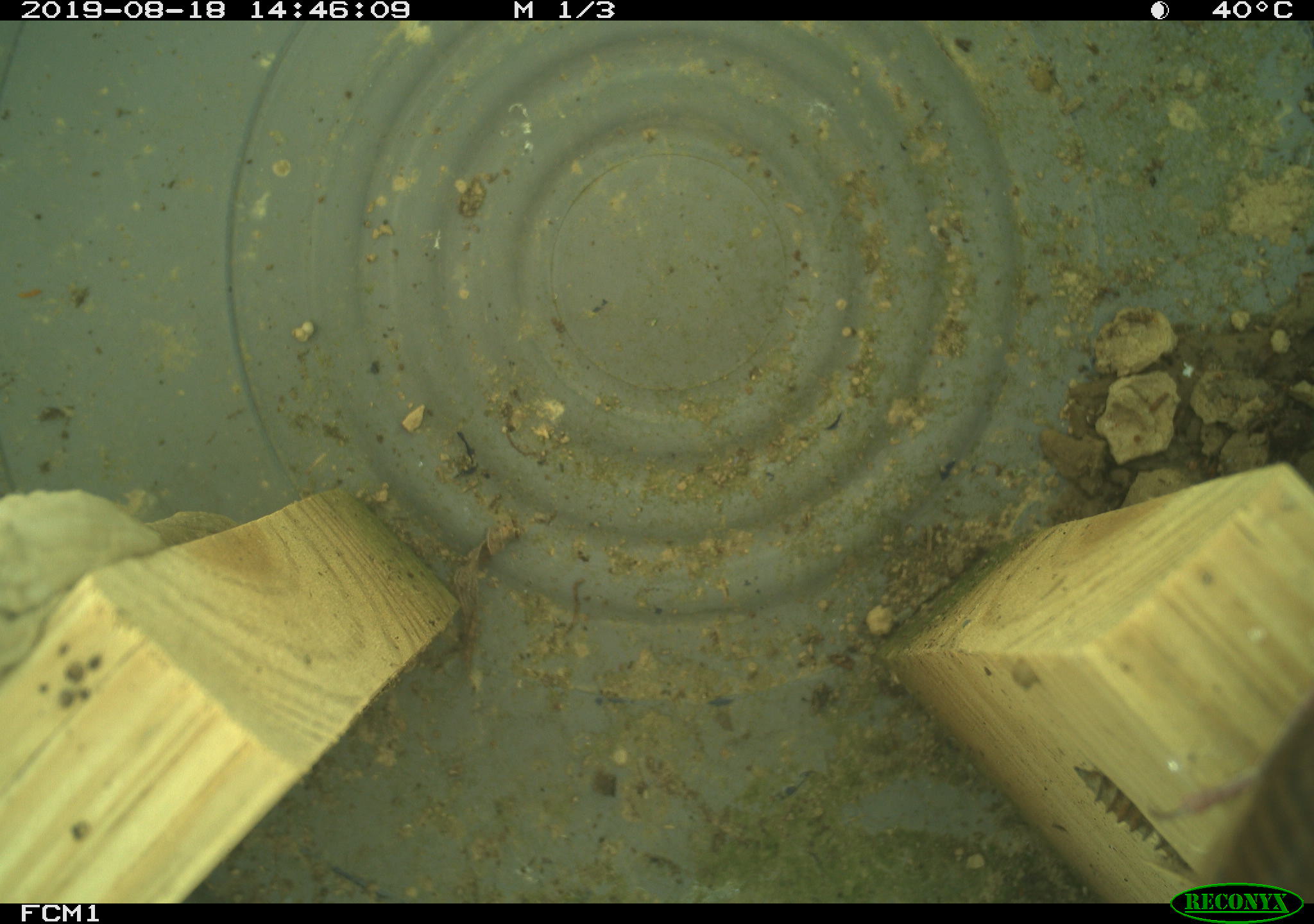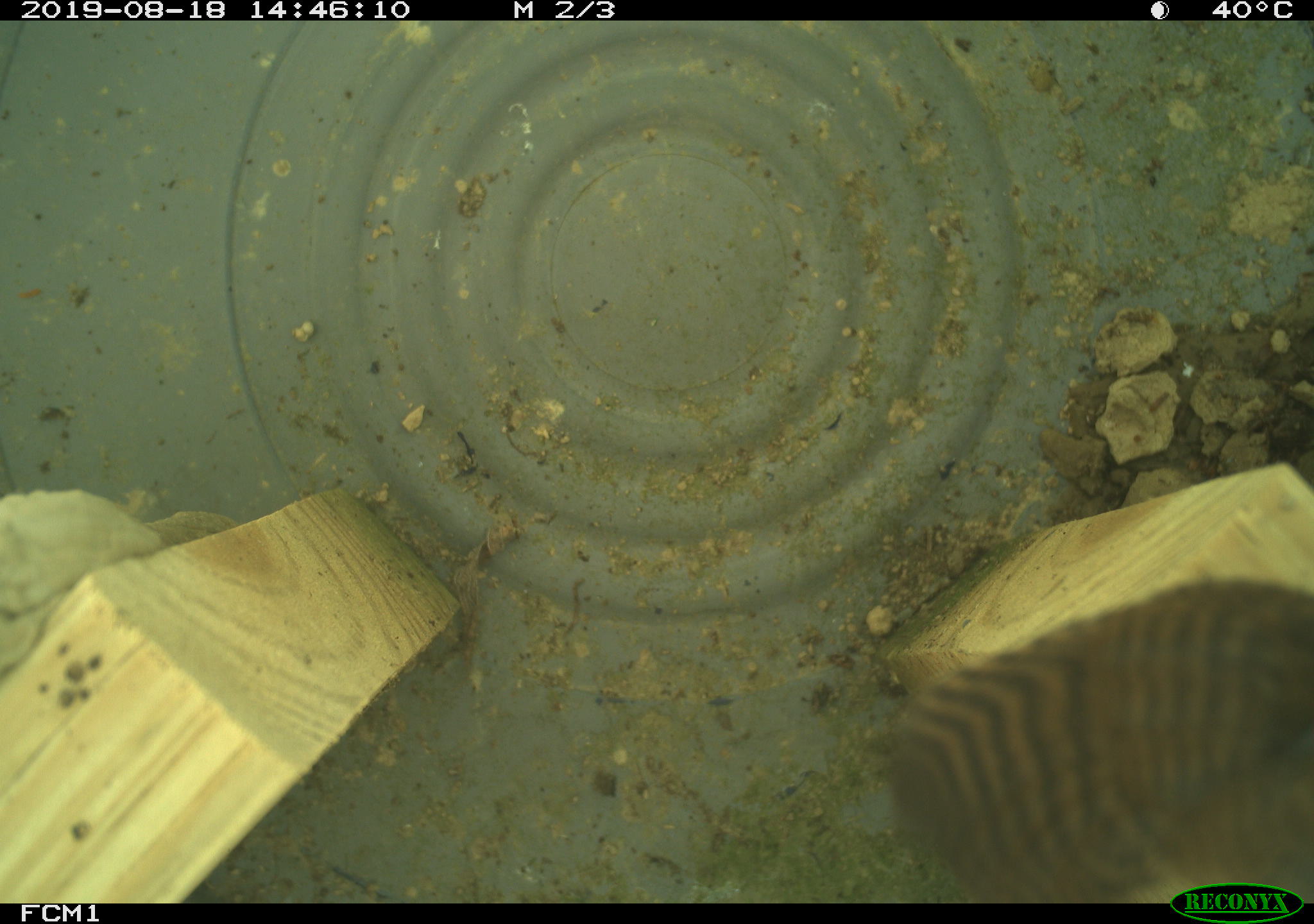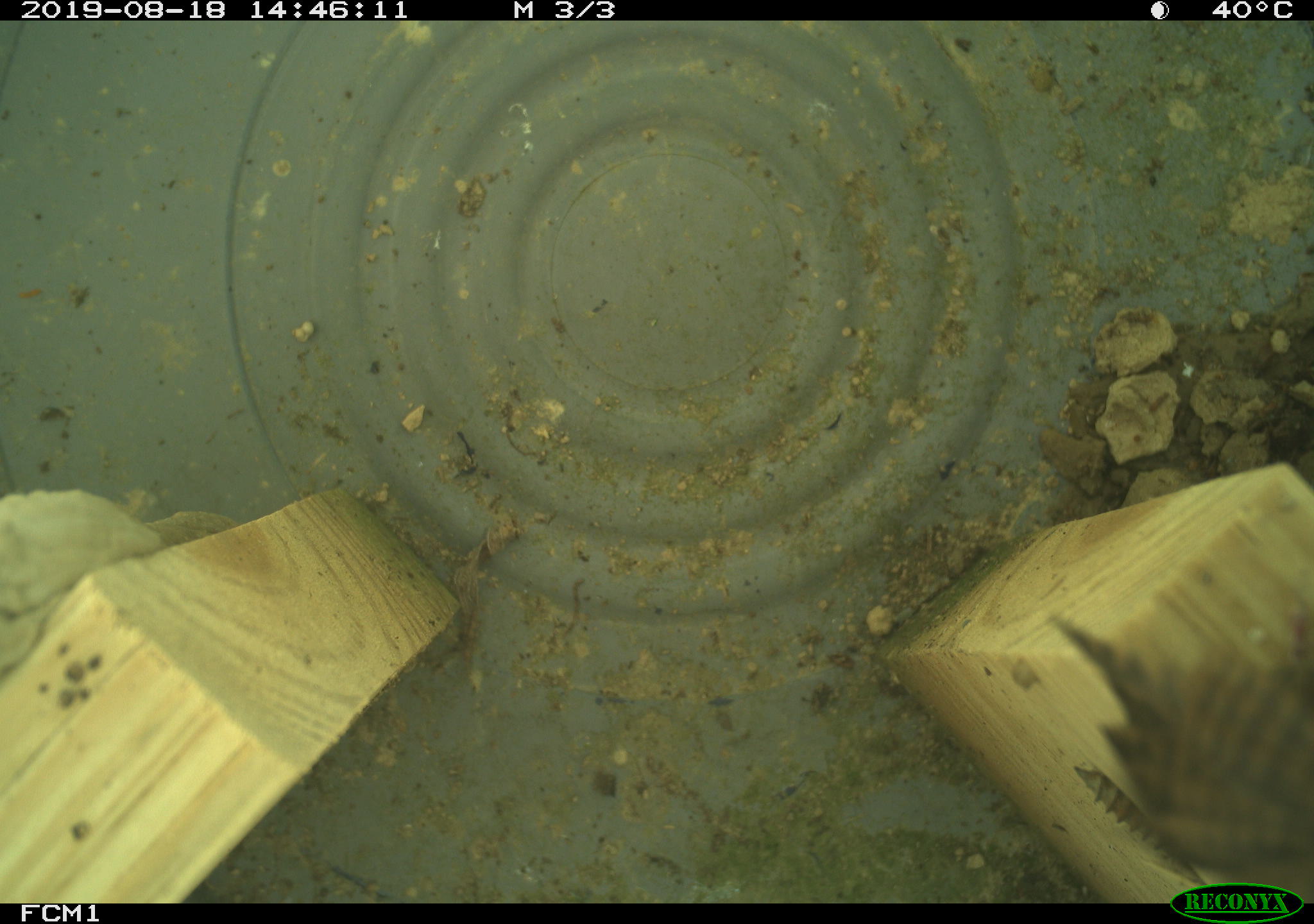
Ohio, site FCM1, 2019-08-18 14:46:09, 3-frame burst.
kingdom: Animalia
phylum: Chordata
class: Aves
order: Passeriformes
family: Troglodytidae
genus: Troglodytes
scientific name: Troglodytes aedon aedon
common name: northern house wren